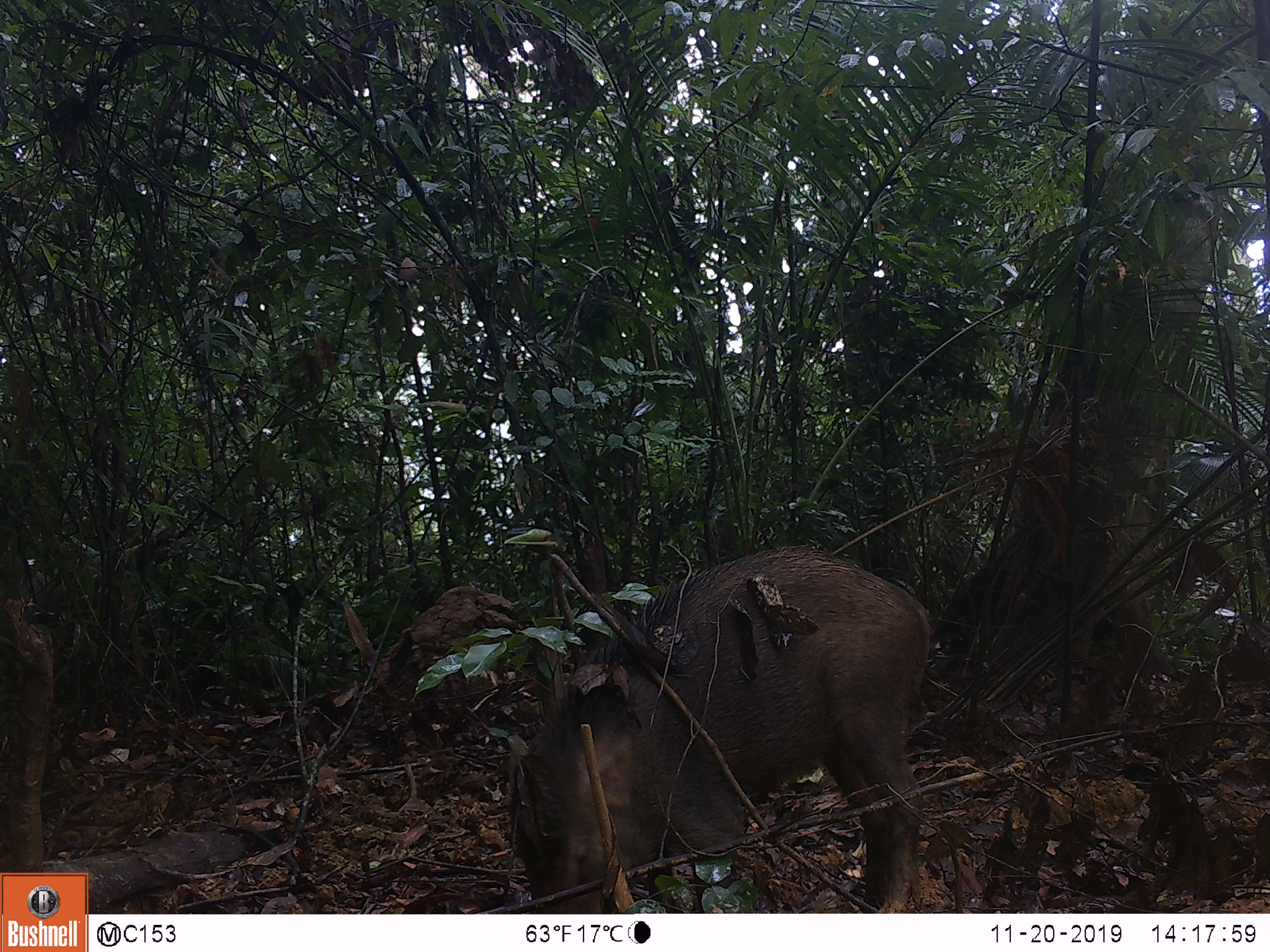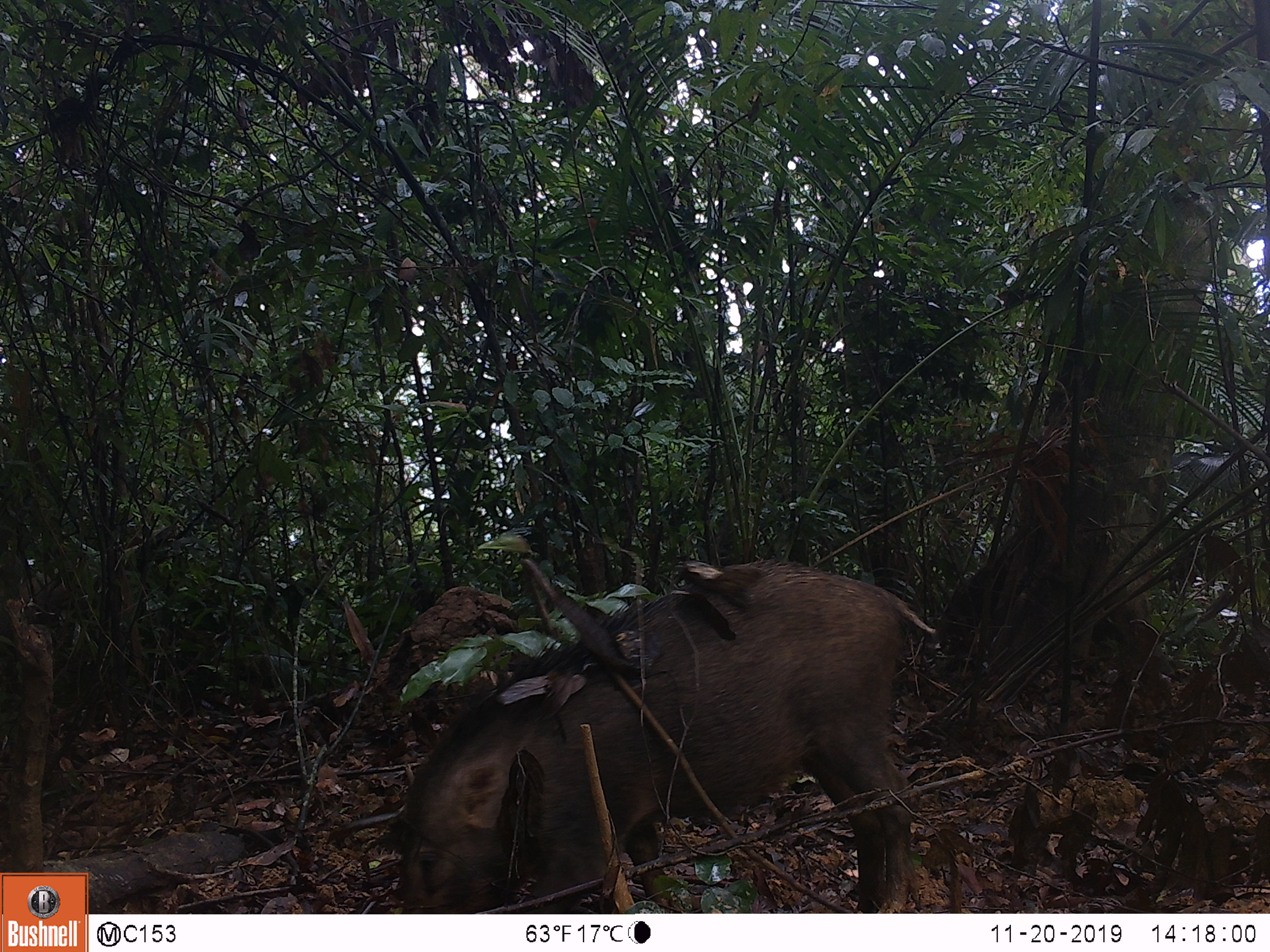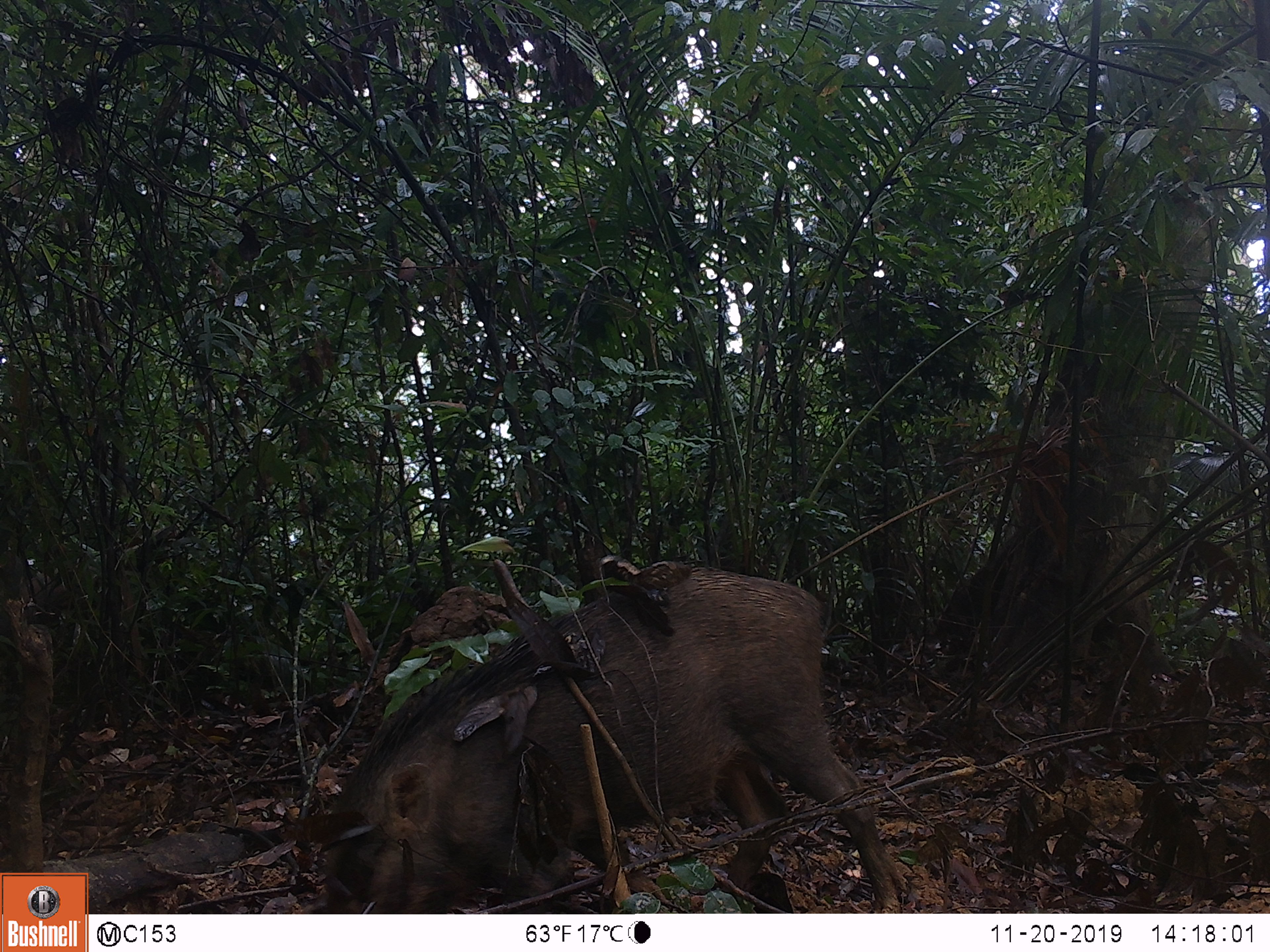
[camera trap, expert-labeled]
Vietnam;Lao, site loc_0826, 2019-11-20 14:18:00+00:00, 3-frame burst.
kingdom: Animalia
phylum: Chordata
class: Mammalia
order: Artiodactyla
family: Suidae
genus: Sus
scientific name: Sus scrofa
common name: eurasian wild pig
Eurasian wild pig (Sus scrofa). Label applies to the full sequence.